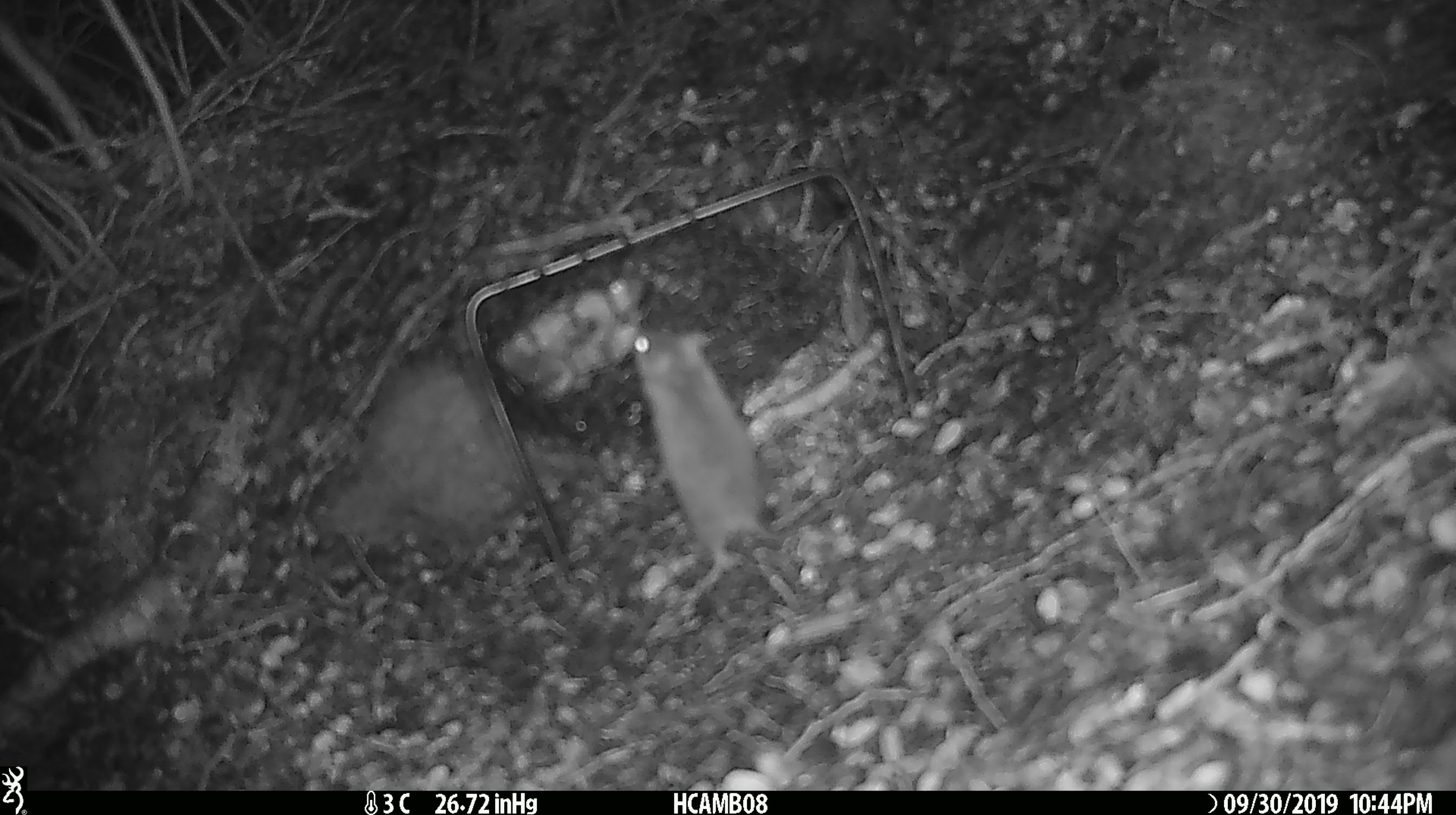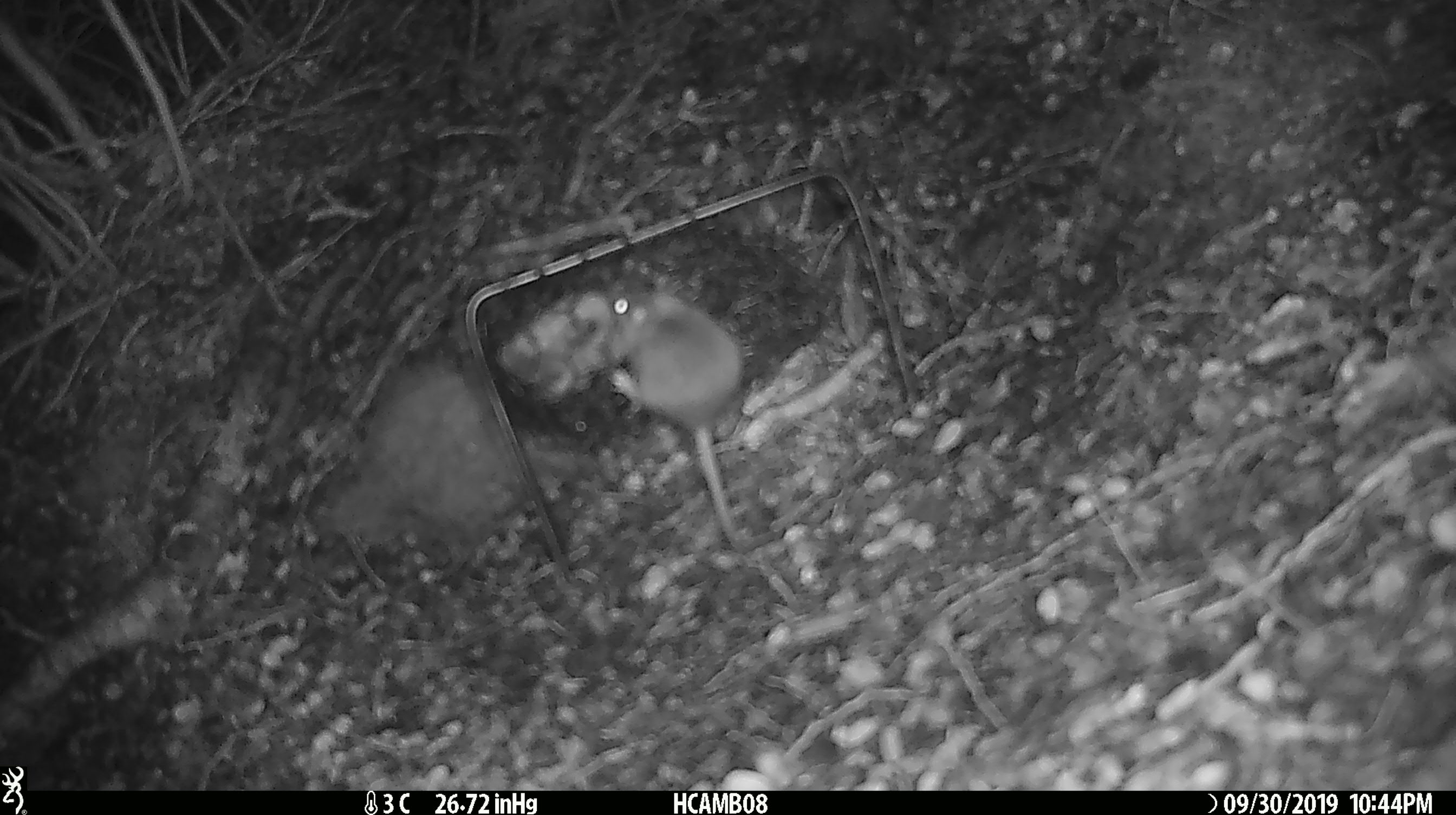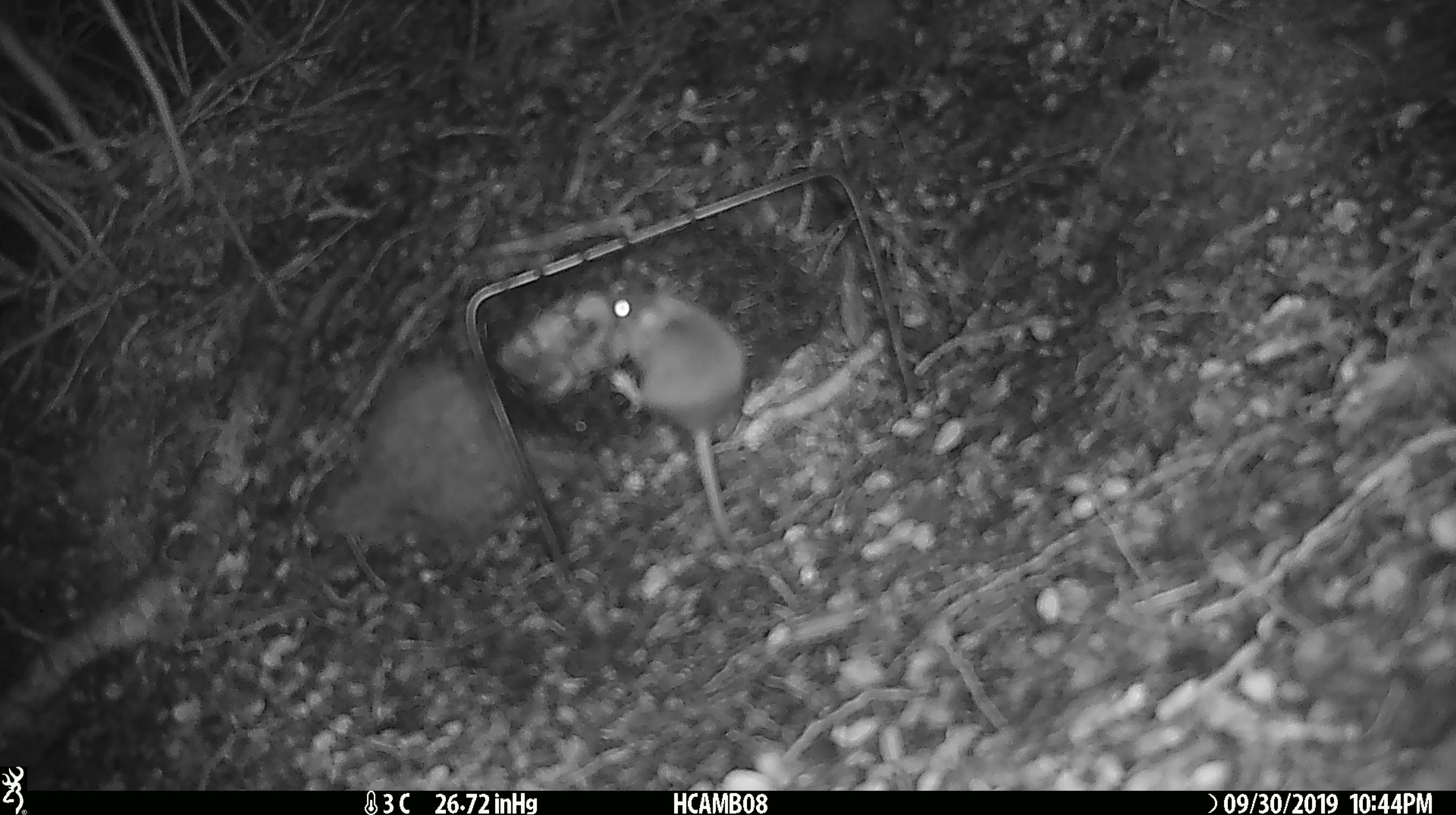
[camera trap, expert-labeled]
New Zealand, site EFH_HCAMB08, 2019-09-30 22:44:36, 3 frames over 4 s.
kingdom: Animalia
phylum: Chordata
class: Mammalia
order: Rodentia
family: Muridae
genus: Mus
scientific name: Mus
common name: mouse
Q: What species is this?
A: Mouse (Mus).